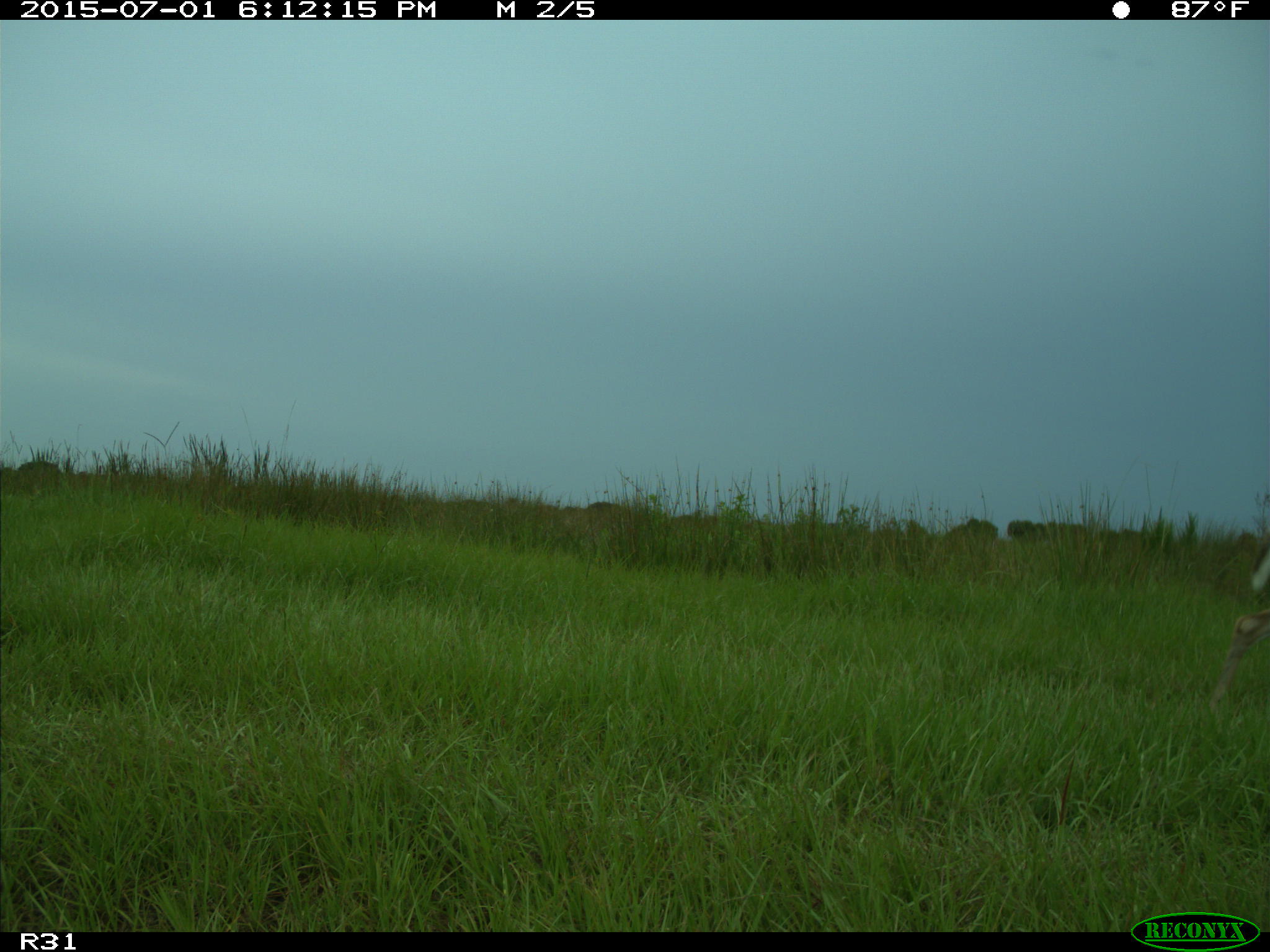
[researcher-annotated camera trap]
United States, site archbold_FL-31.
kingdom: Animalia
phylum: Chordata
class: Mammalia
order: Artiodactyla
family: Cervidae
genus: Odocoileus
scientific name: Odocoileus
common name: deer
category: unidentified deer